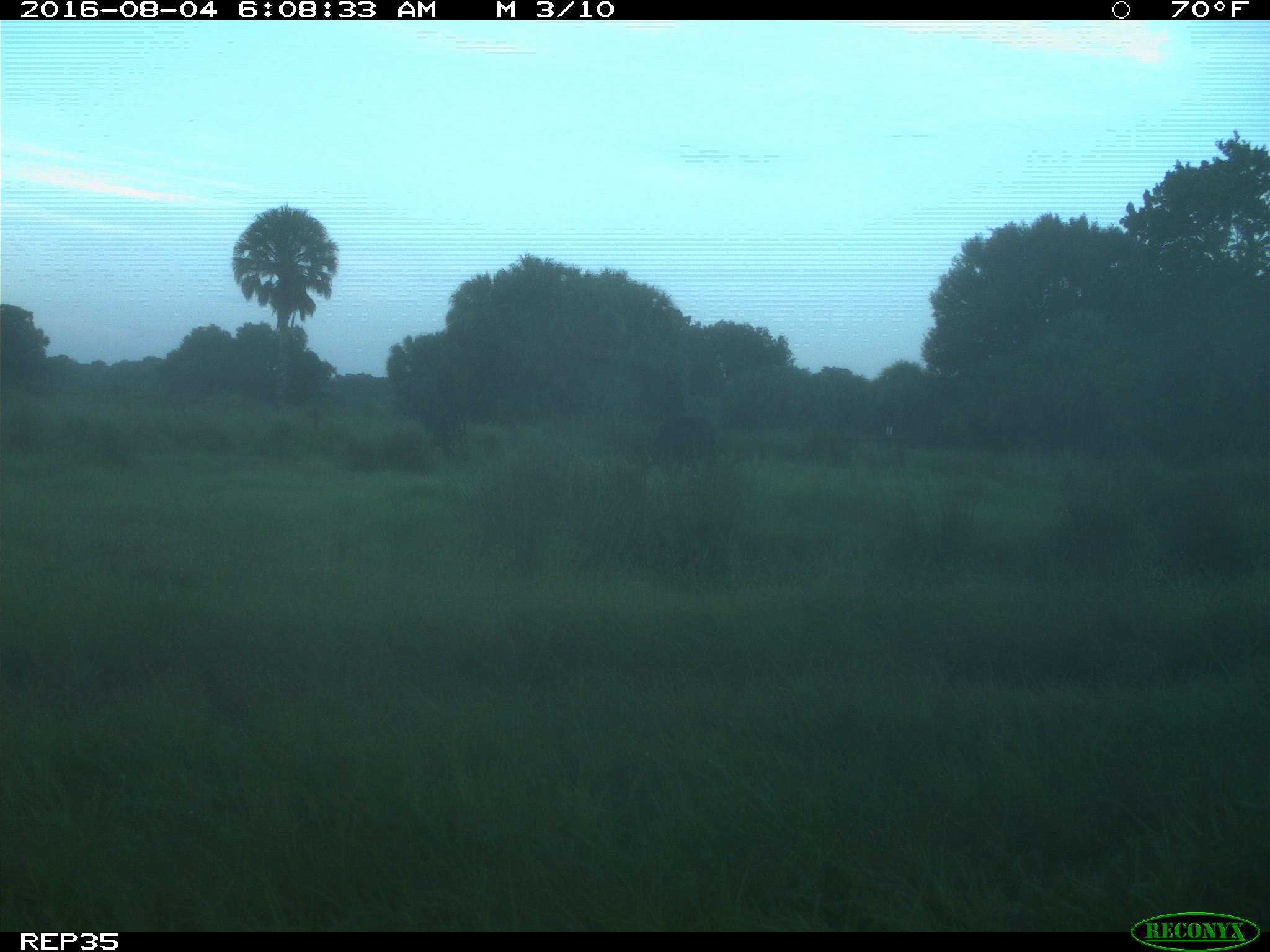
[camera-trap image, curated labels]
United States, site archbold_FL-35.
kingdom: Animalia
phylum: Chordata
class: Mammalia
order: Artiodactyla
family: Bovidae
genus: Bos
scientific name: Bos taurus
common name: domestic cow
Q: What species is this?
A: Bos taurus (domestic cow).